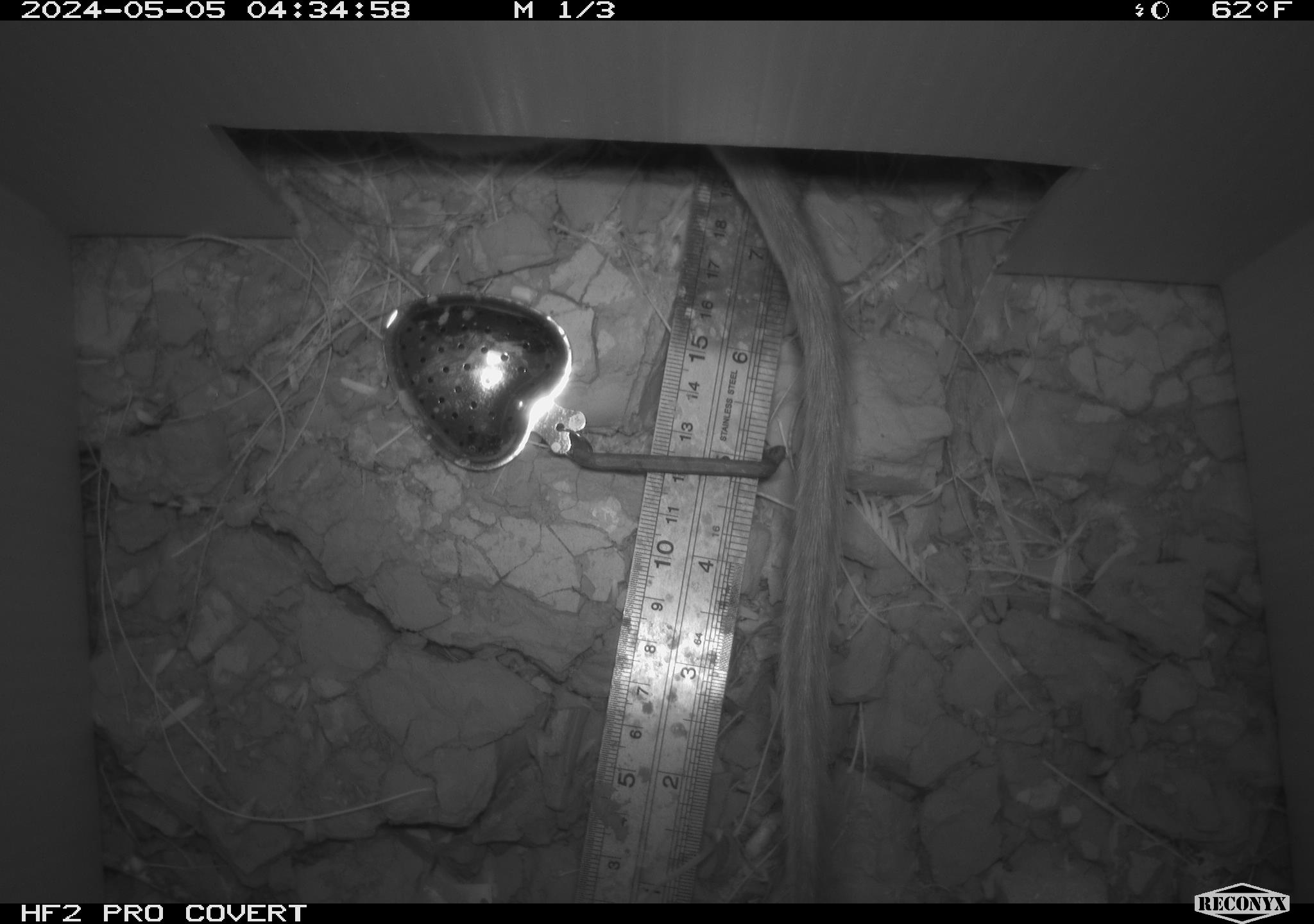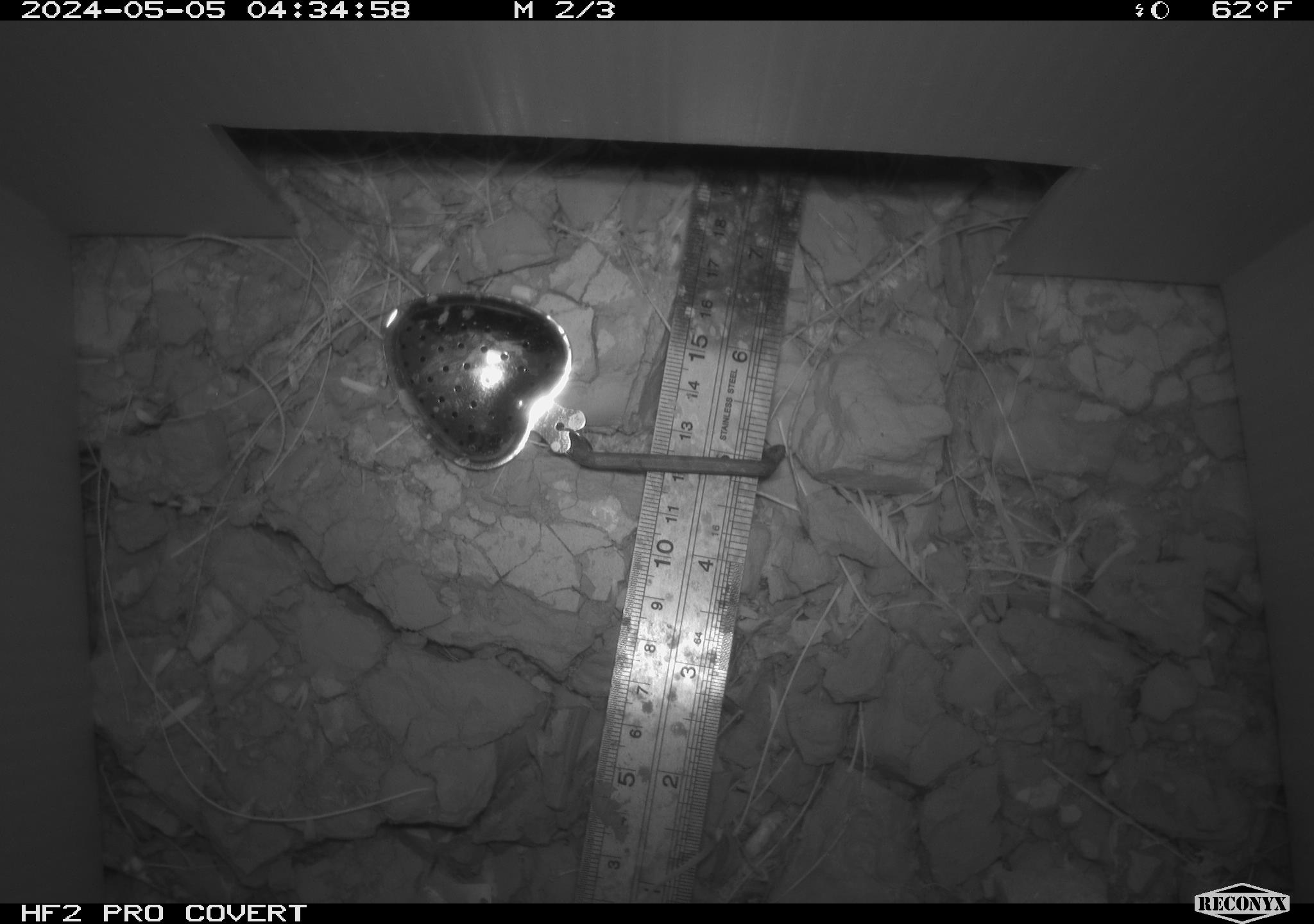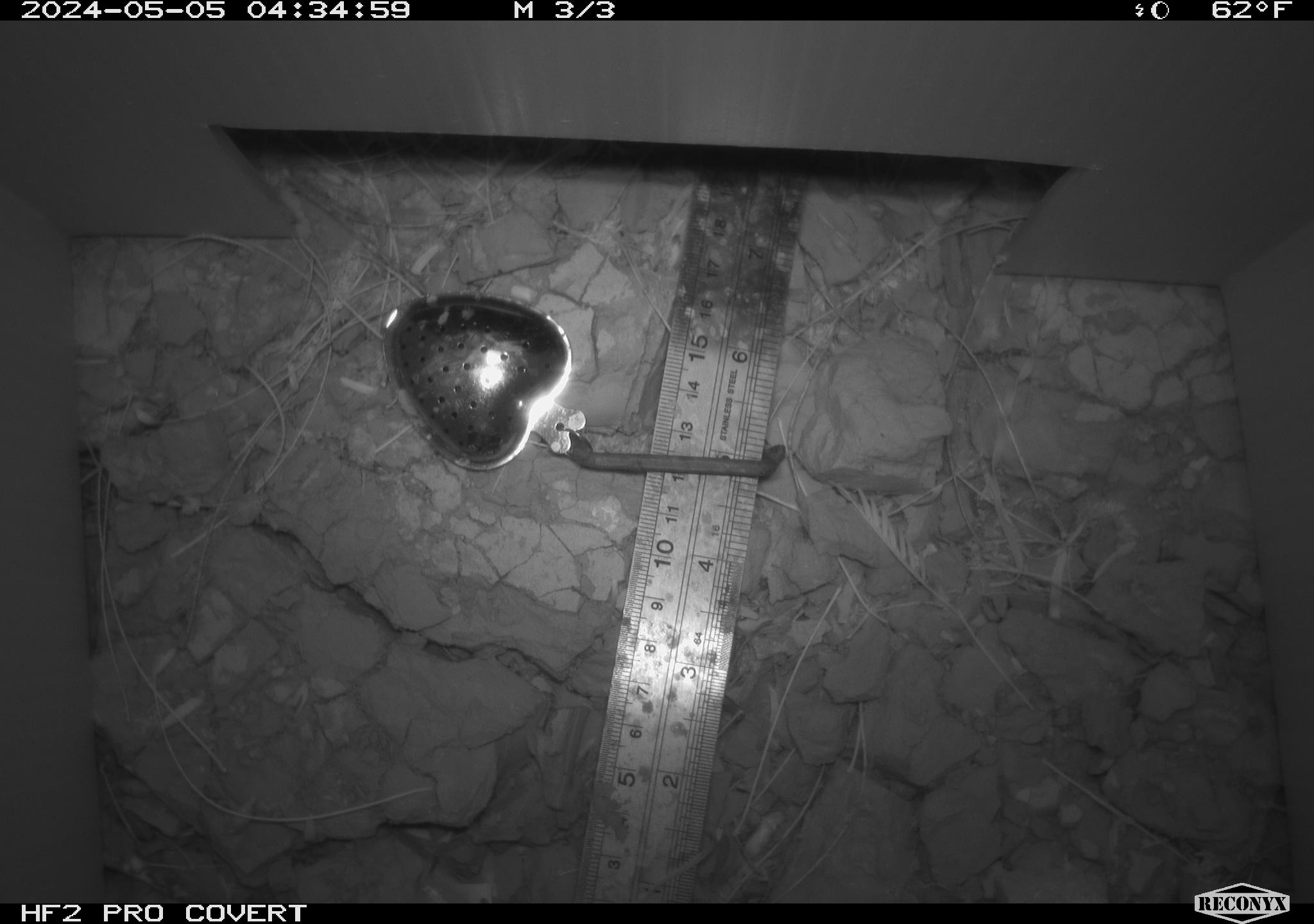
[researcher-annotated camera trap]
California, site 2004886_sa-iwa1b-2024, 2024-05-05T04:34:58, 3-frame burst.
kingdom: Animalia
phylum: Chordata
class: Mammalia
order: Rodentia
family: Cricetidae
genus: Neotoma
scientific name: Neotoma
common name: pack rat or woodrat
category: neotoma species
Neotoma species (pack rat or woodrat) (Neotoma).